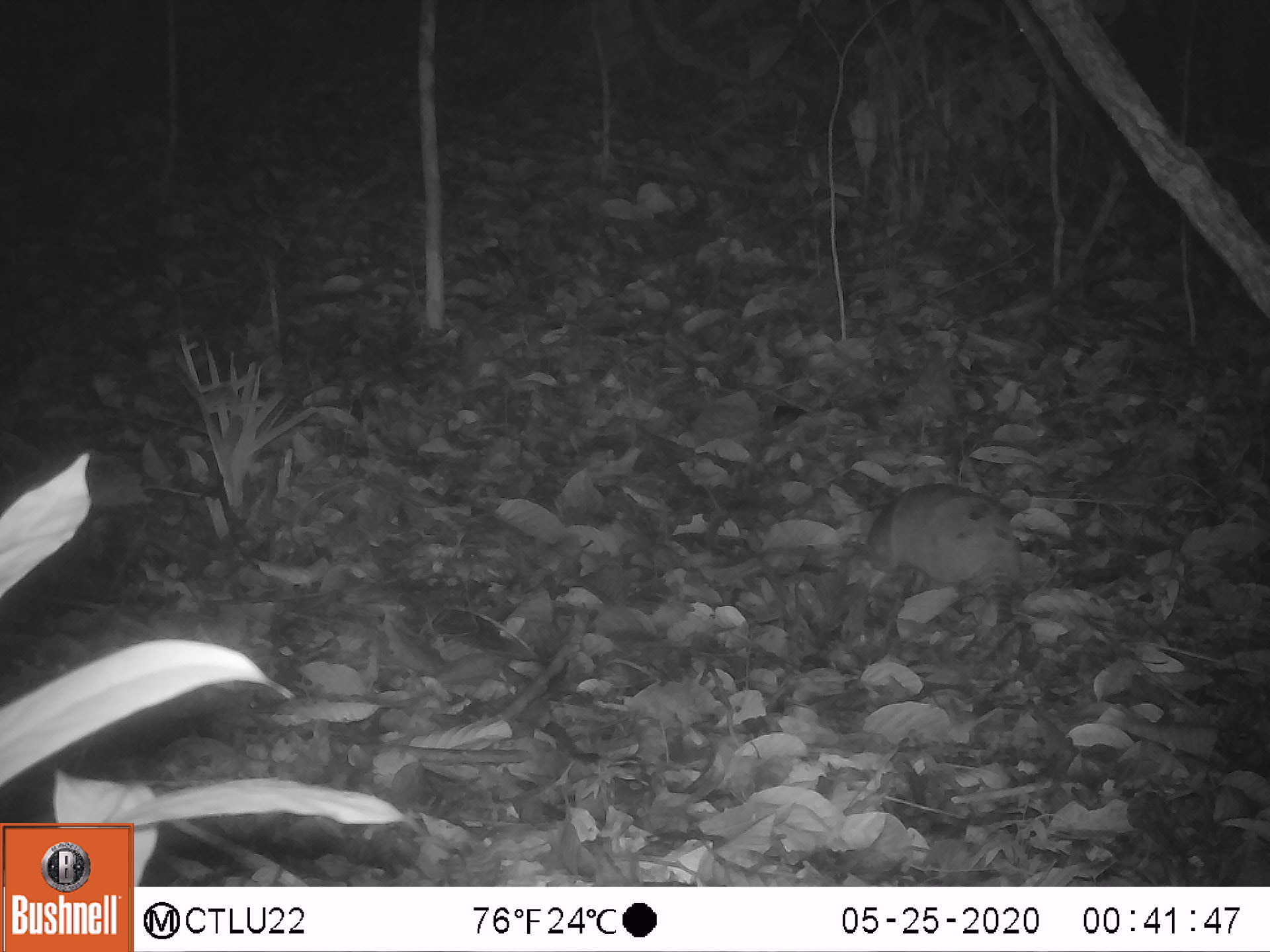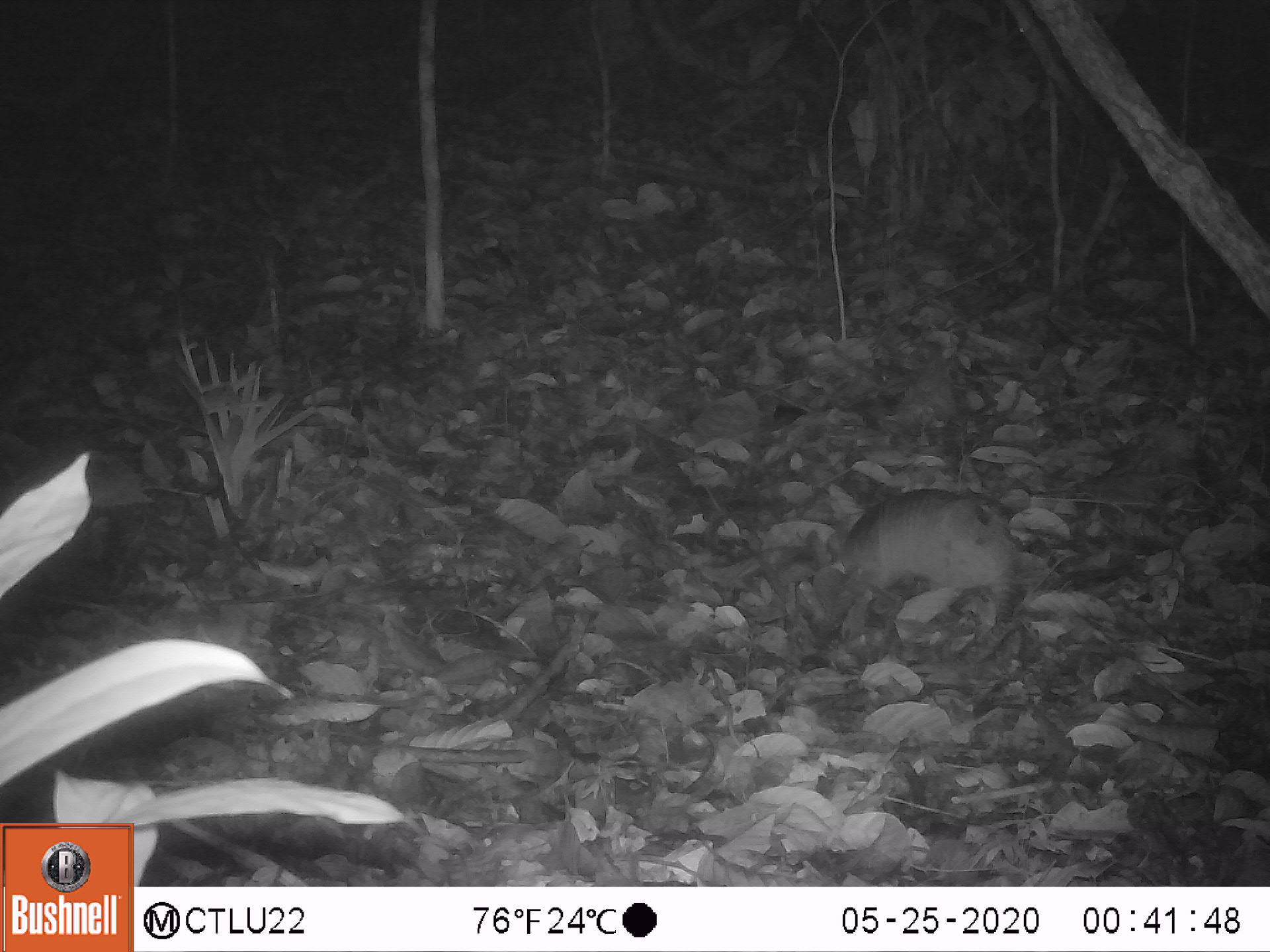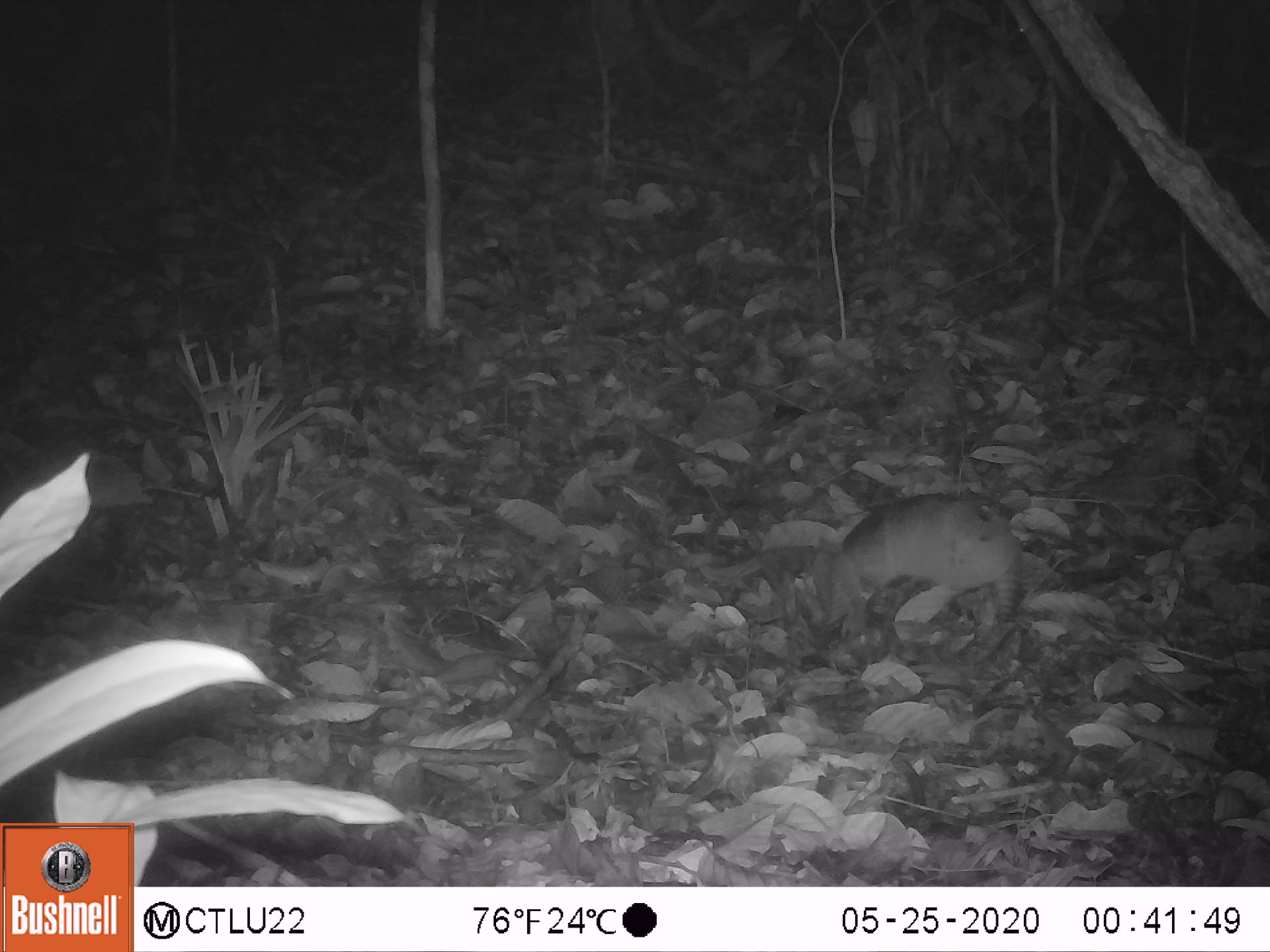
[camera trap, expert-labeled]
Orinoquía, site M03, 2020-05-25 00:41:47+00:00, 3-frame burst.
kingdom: Animalia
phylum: Chordata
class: Mammalia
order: Cingulata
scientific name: Cingulata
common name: armadillo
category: unknown armadillo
Unknown armadillo (armadillo) (Cingulata).